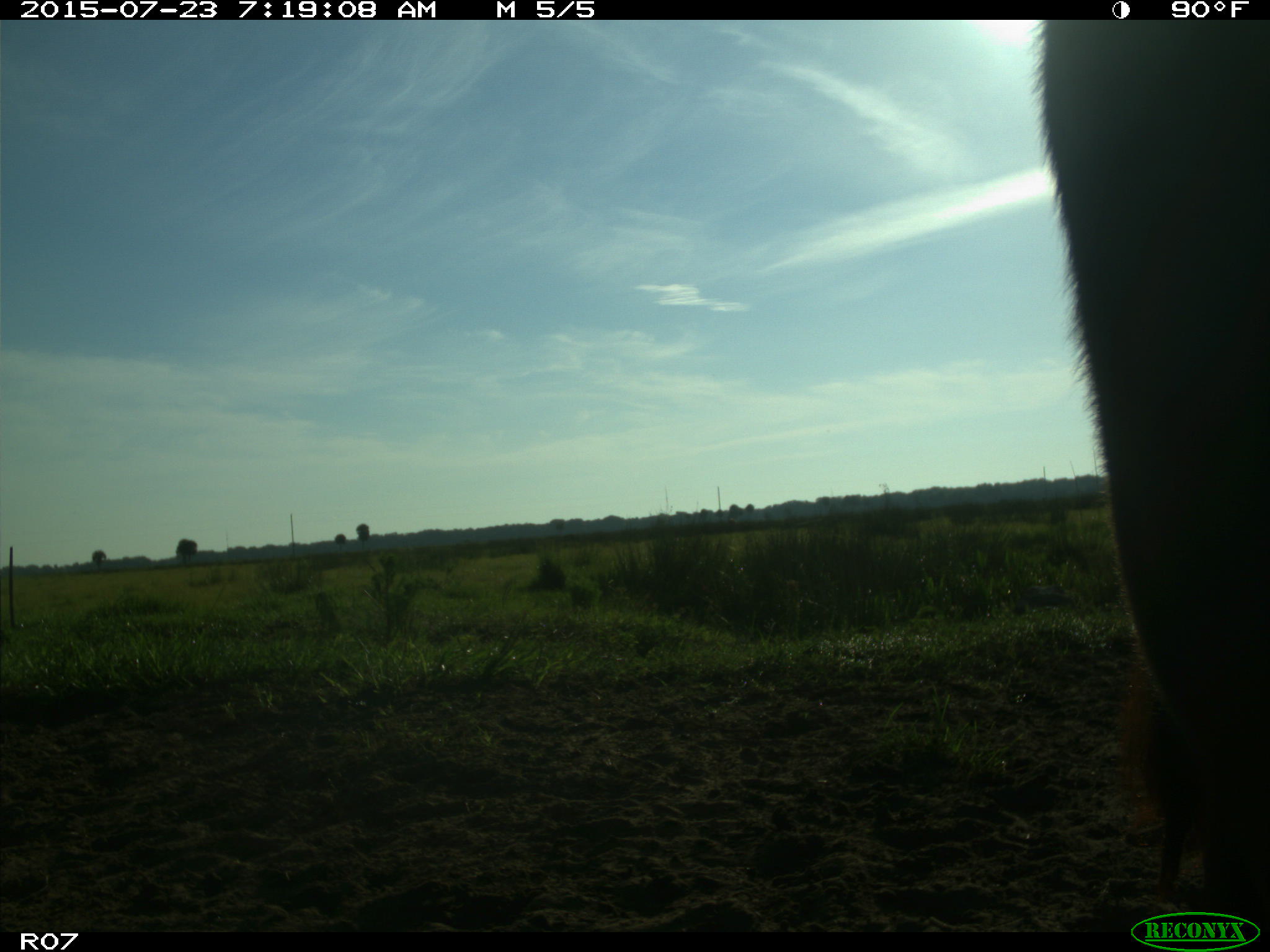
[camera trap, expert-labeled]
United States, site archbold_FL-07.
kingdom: Animalia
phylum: Chordata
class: Mammalia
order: Artiodactyla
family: Bovidae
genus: Bos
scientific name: Bos taurus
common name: domestic cow